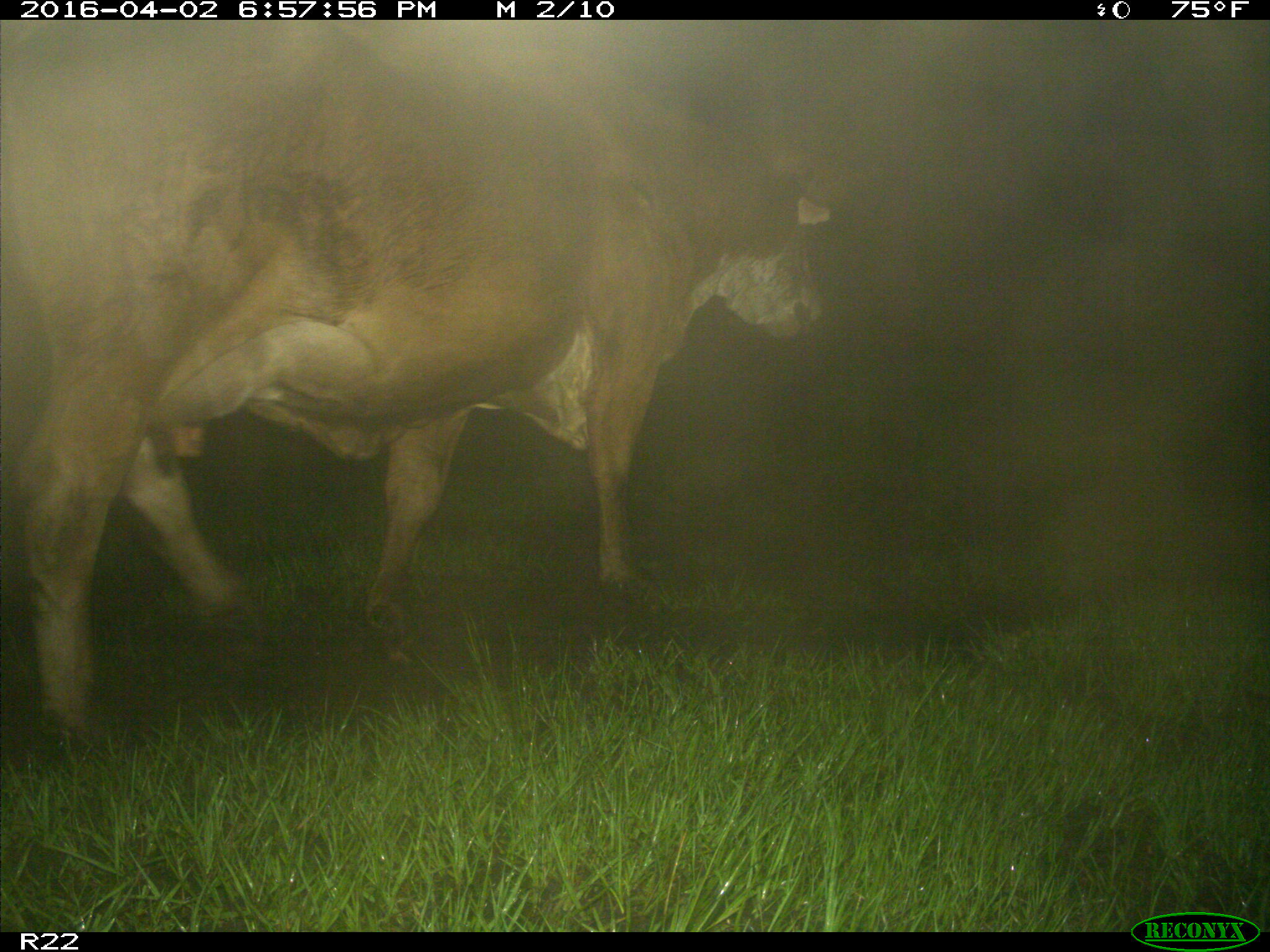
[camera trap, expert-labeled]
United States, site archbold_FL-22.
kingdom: Animalia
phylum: Chordata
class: Mammalia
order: Artiodactyla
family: Bovidae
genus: Bos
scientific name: Bos taurus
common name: domestic cow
Bos taurus (domestic cow).